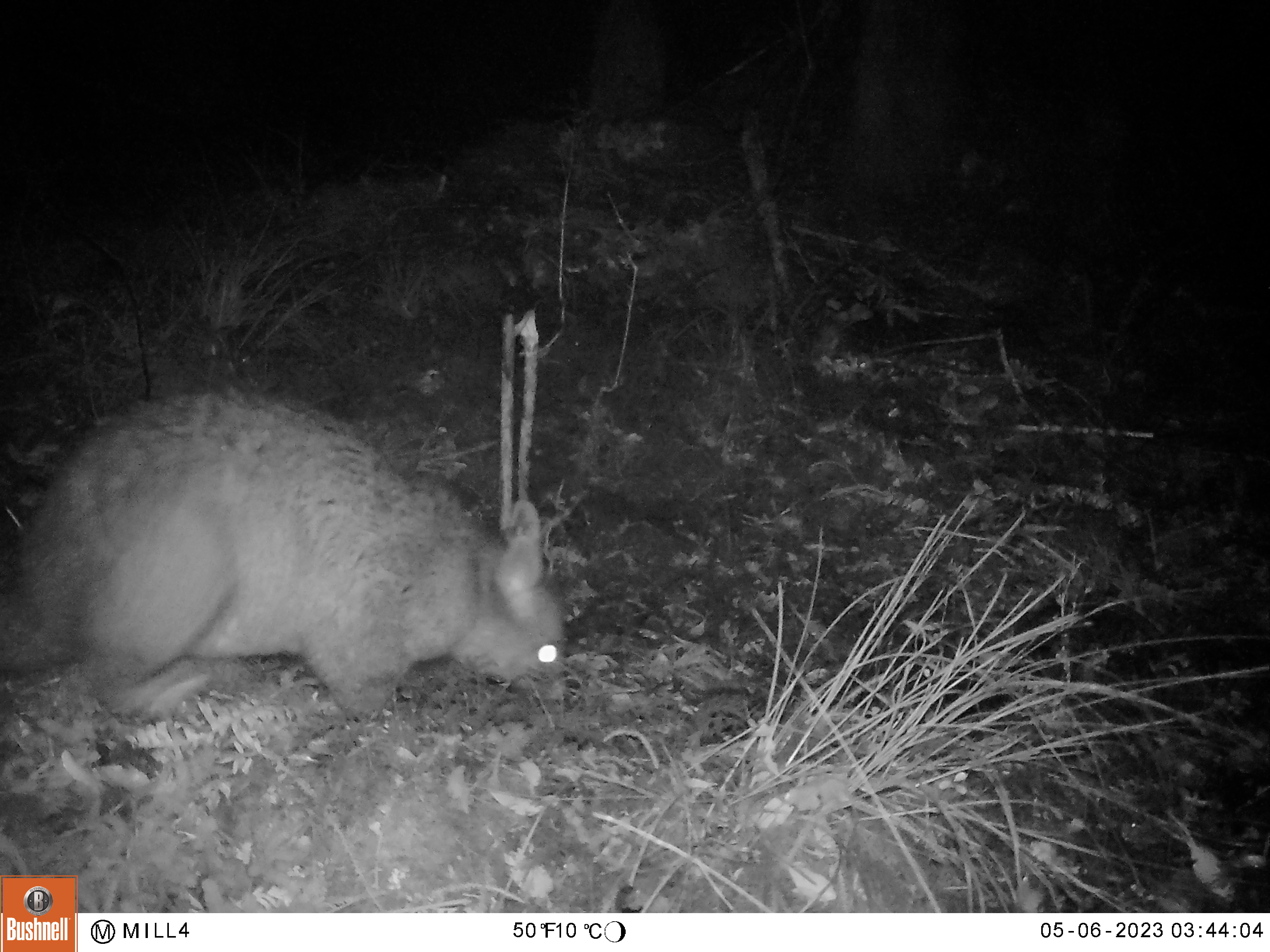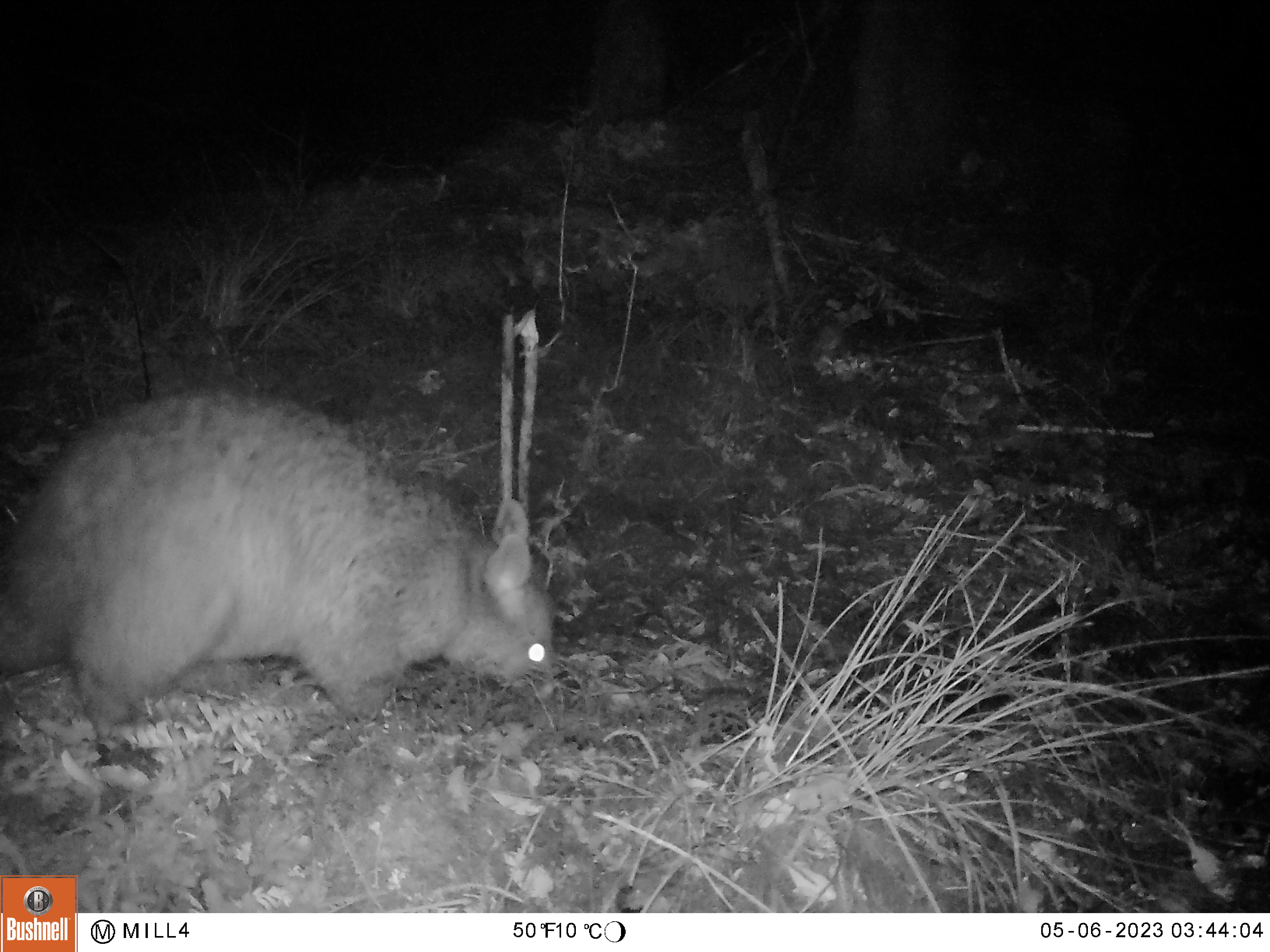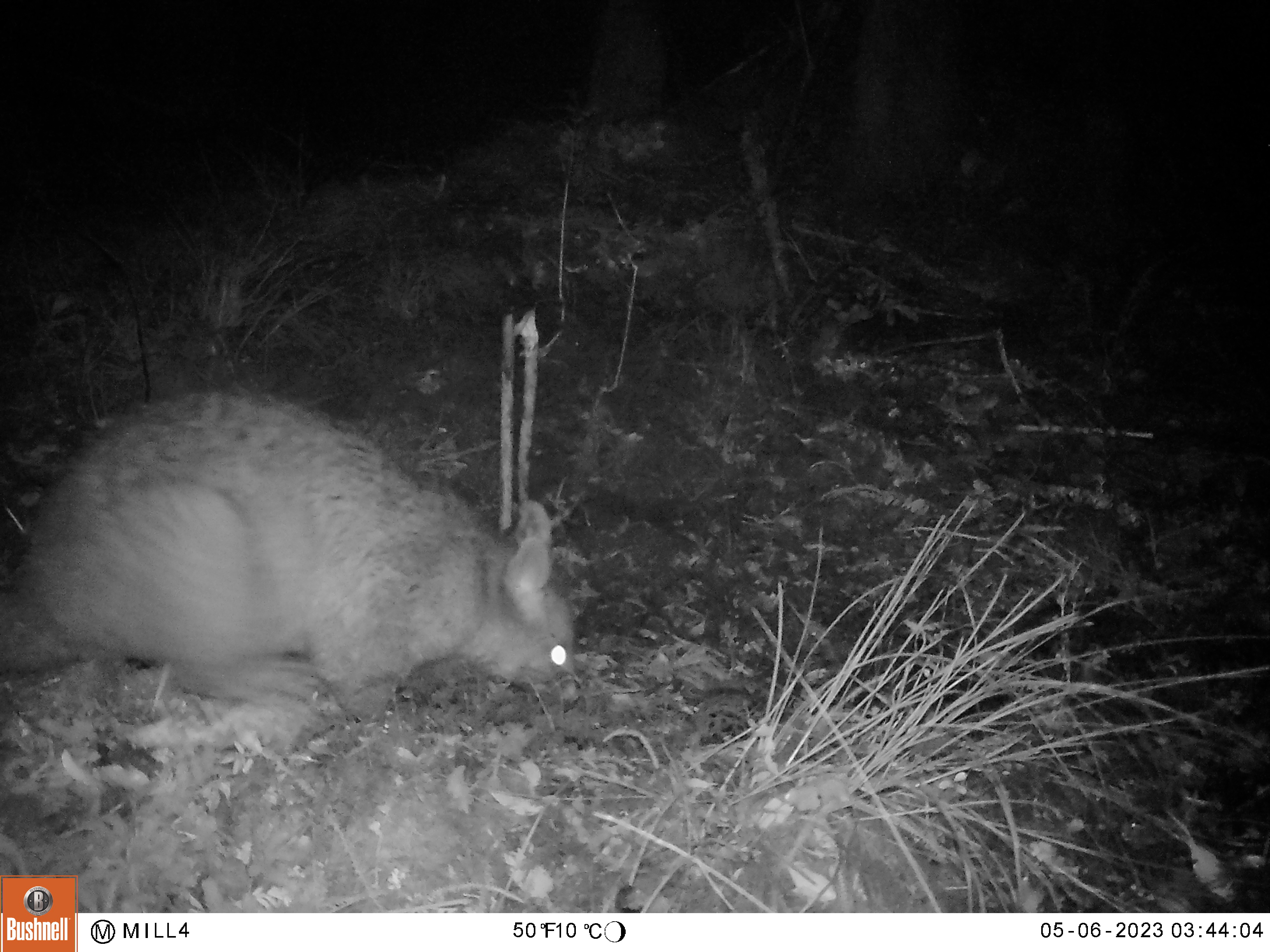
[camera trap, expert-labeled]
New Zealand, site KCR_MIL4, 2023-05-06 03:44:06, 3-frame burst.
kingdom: Animalia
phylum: Chordata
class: Mammalia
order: Diprotodontia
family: Phalangeridae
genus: Trichosurus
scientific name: Trichosurus vulpecula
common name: common brushtail possum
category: possum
Possum (common brushtail possum) (Trichosurus vulpecula).